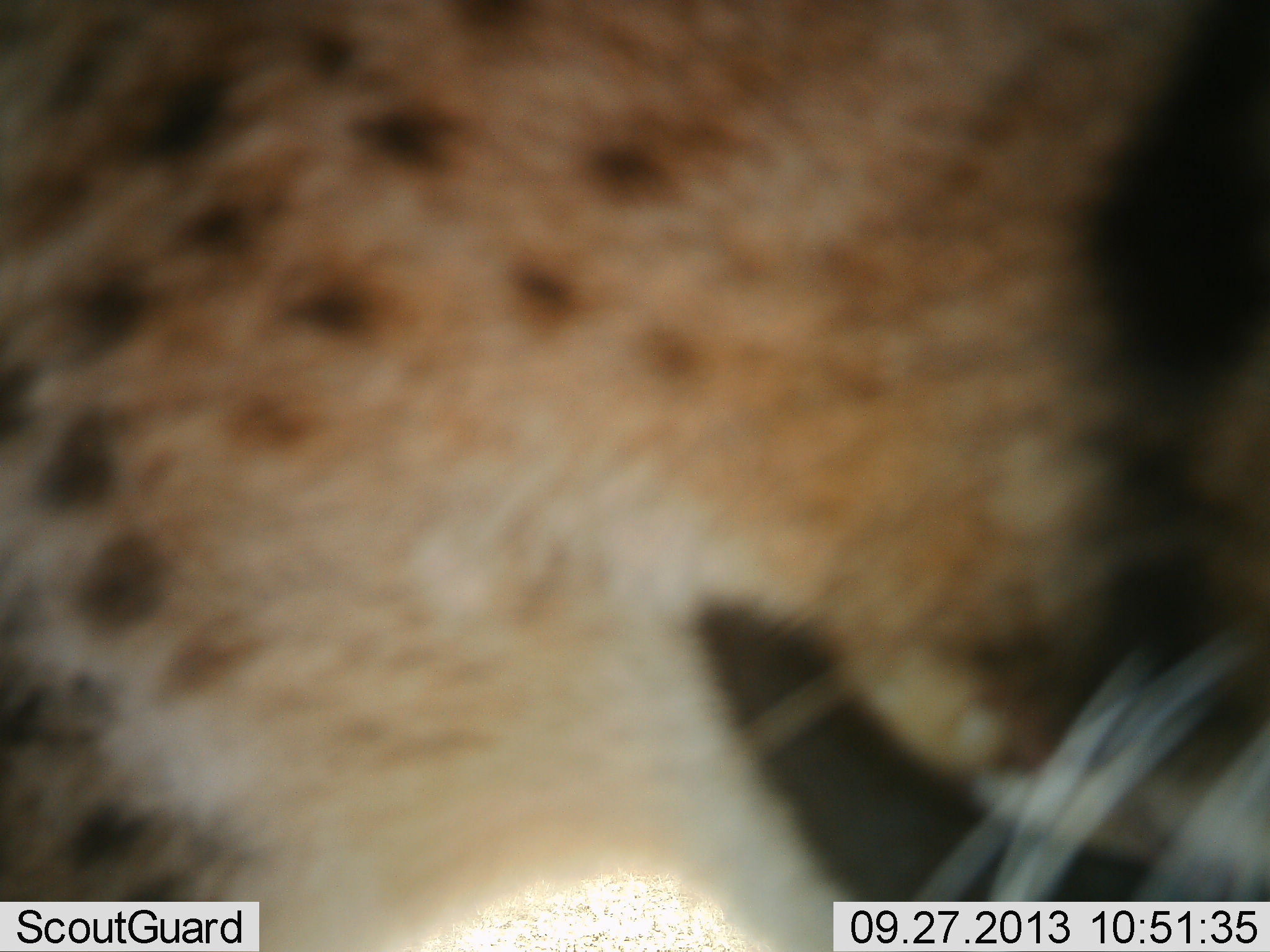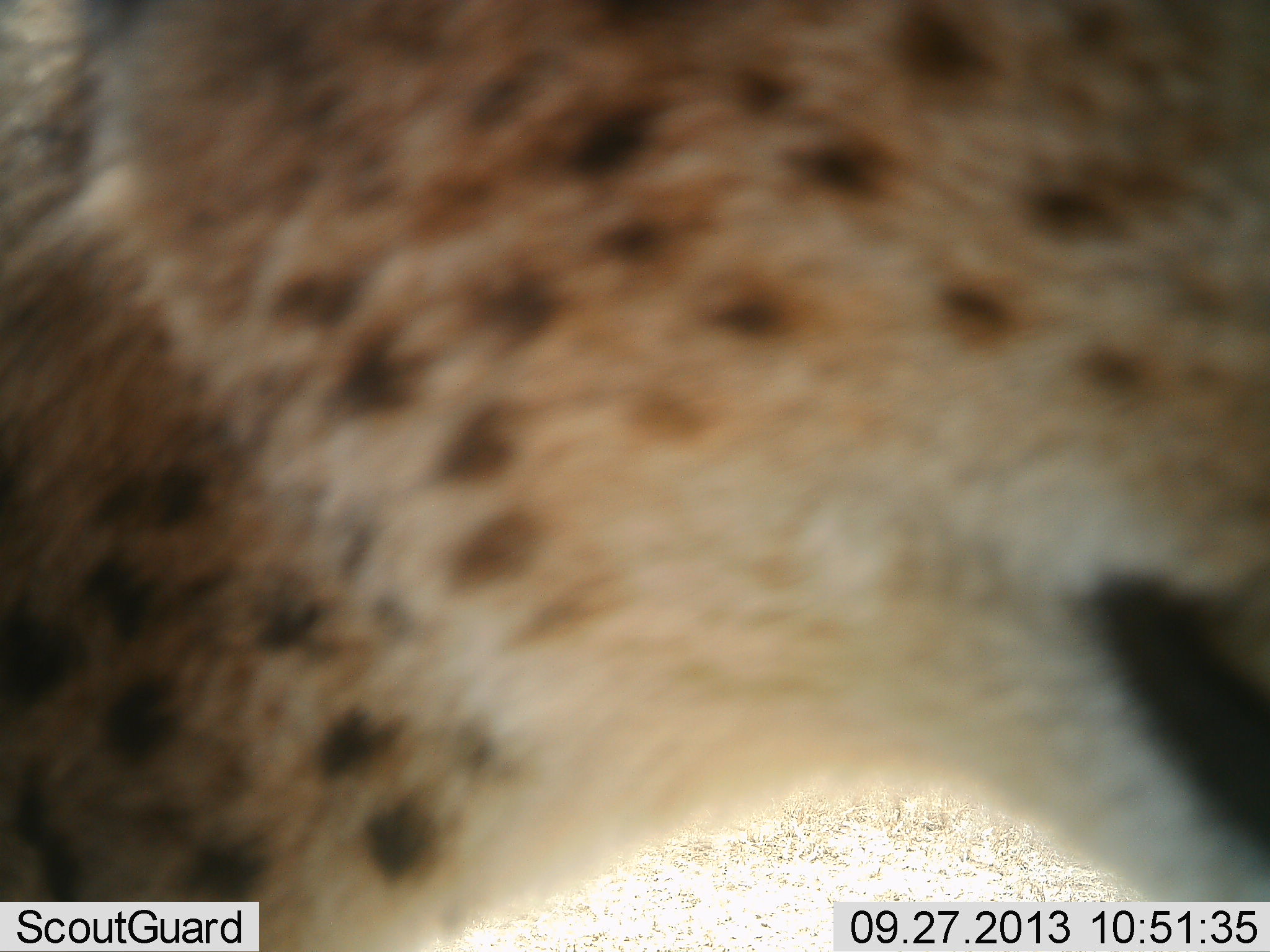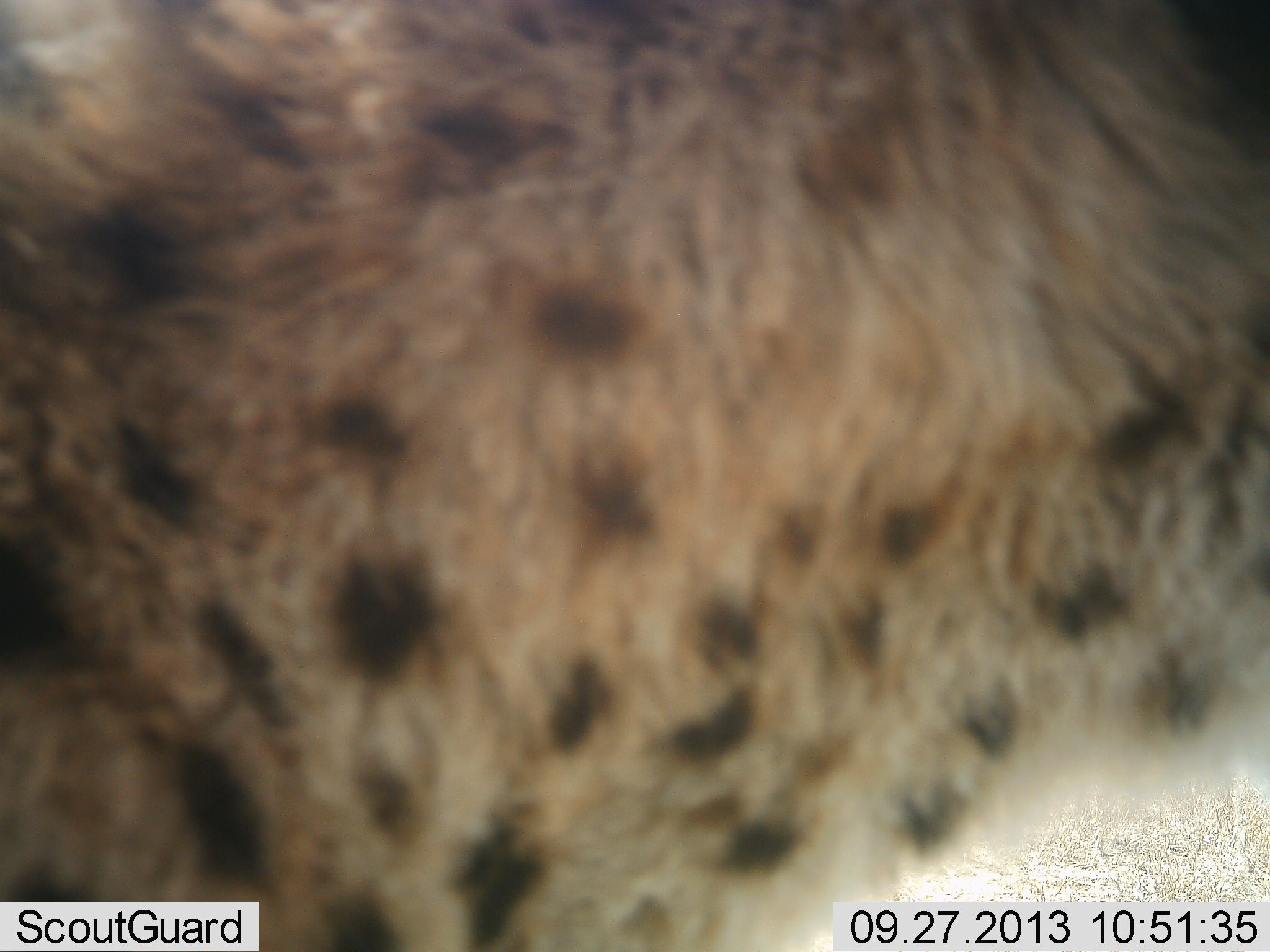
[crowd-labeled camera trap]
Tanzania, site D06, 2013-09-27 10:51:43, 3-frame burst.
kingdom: Animalia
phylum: Chordata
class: Mammalia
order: Carnivora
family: Felidae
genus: Acinonyx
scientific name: Acinonyx jubatus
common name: cheetah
Cheetah (Acinonyx jubatus), count 1. Behavior (volunteer vote fractions): standing 33%, resting 8%, moving 42%, interacting 25%. Young present (vote fraction): 0%. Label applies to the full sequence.